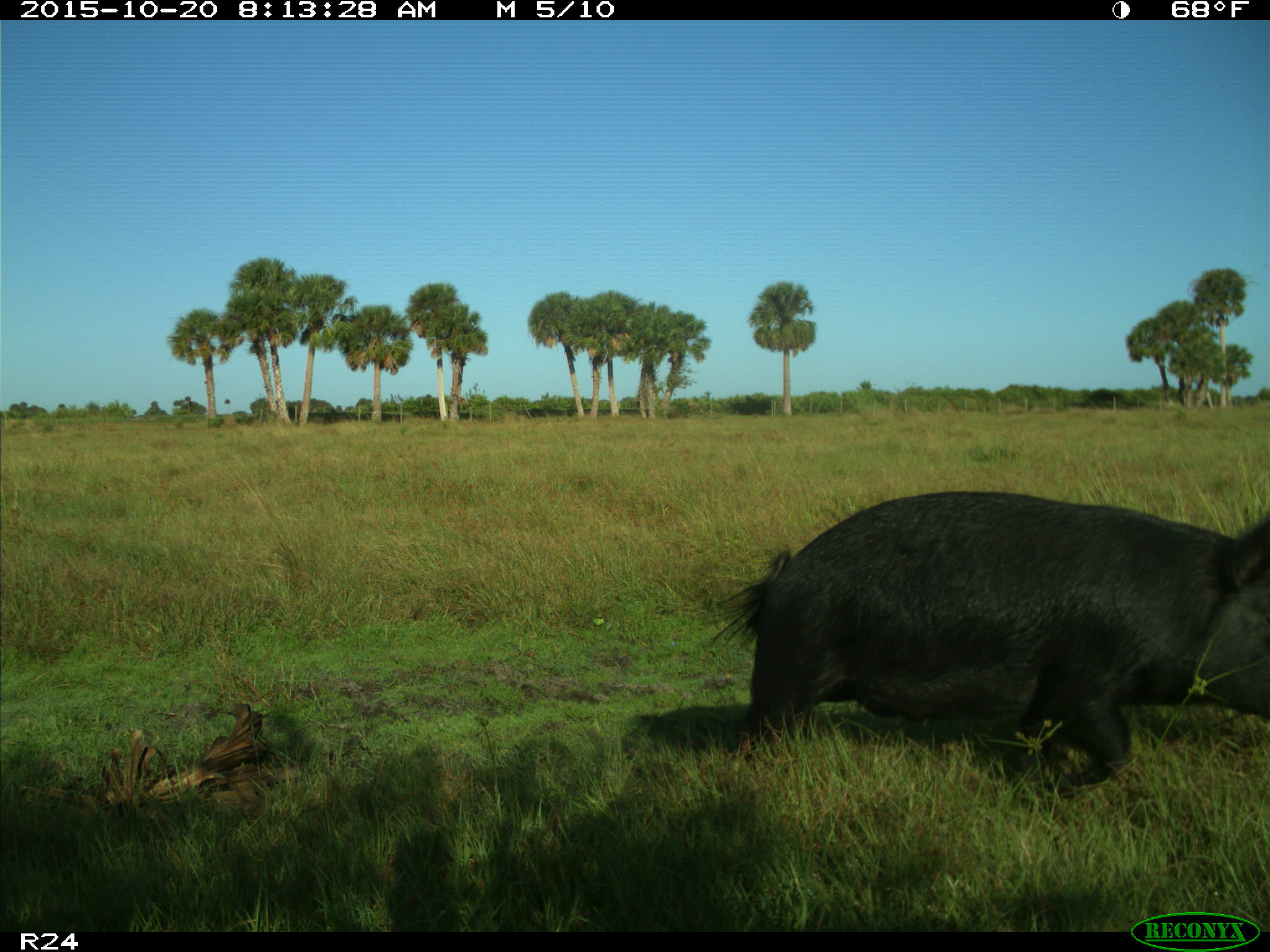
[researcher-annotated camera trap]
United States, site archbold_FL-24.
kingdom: Animalia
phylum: Chordata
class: Mammalia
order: Artiodactyla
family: Suidae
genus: Sus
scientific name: Sus scrofa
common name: wild boar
Sus scrofa (wild boar).